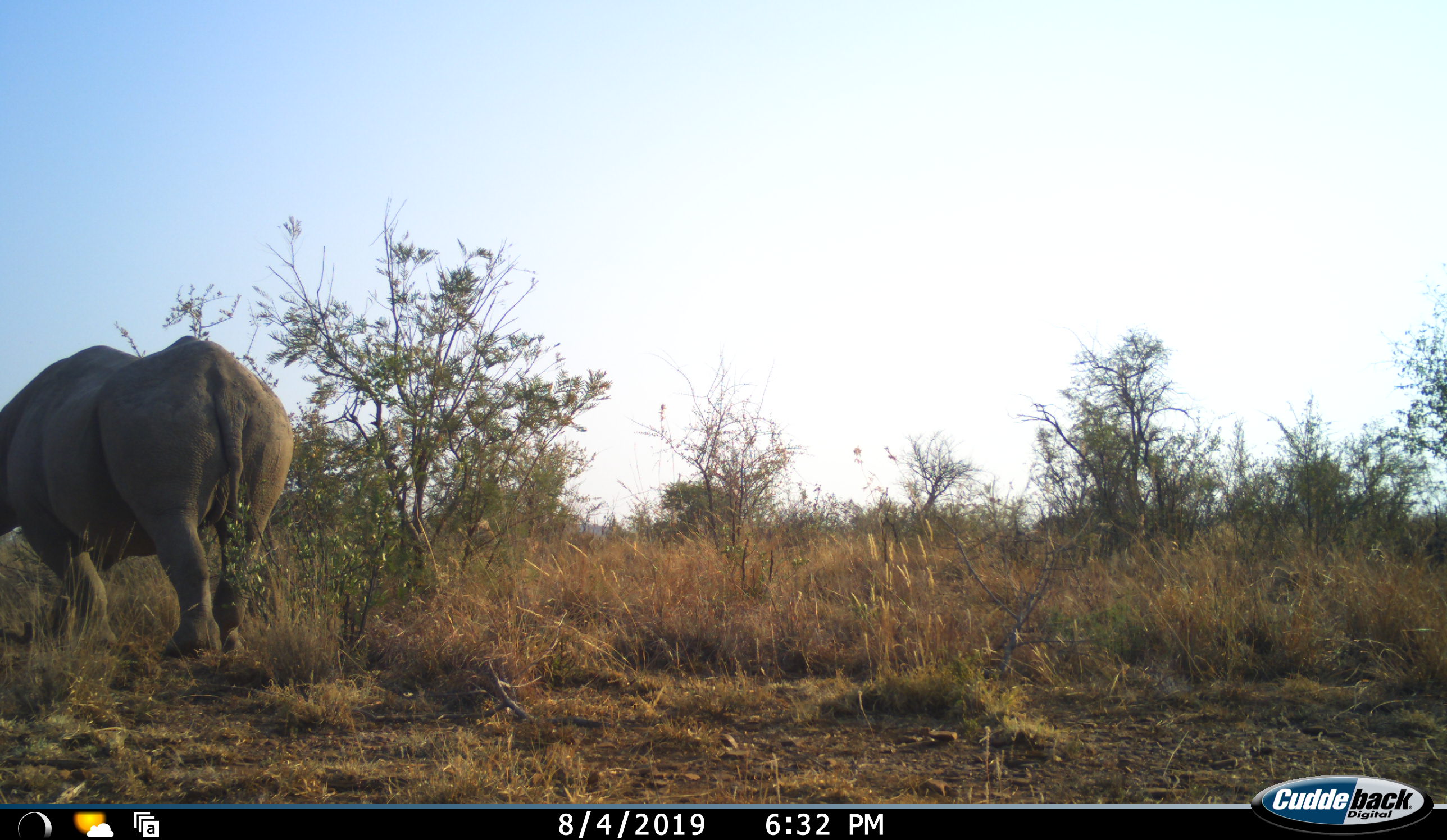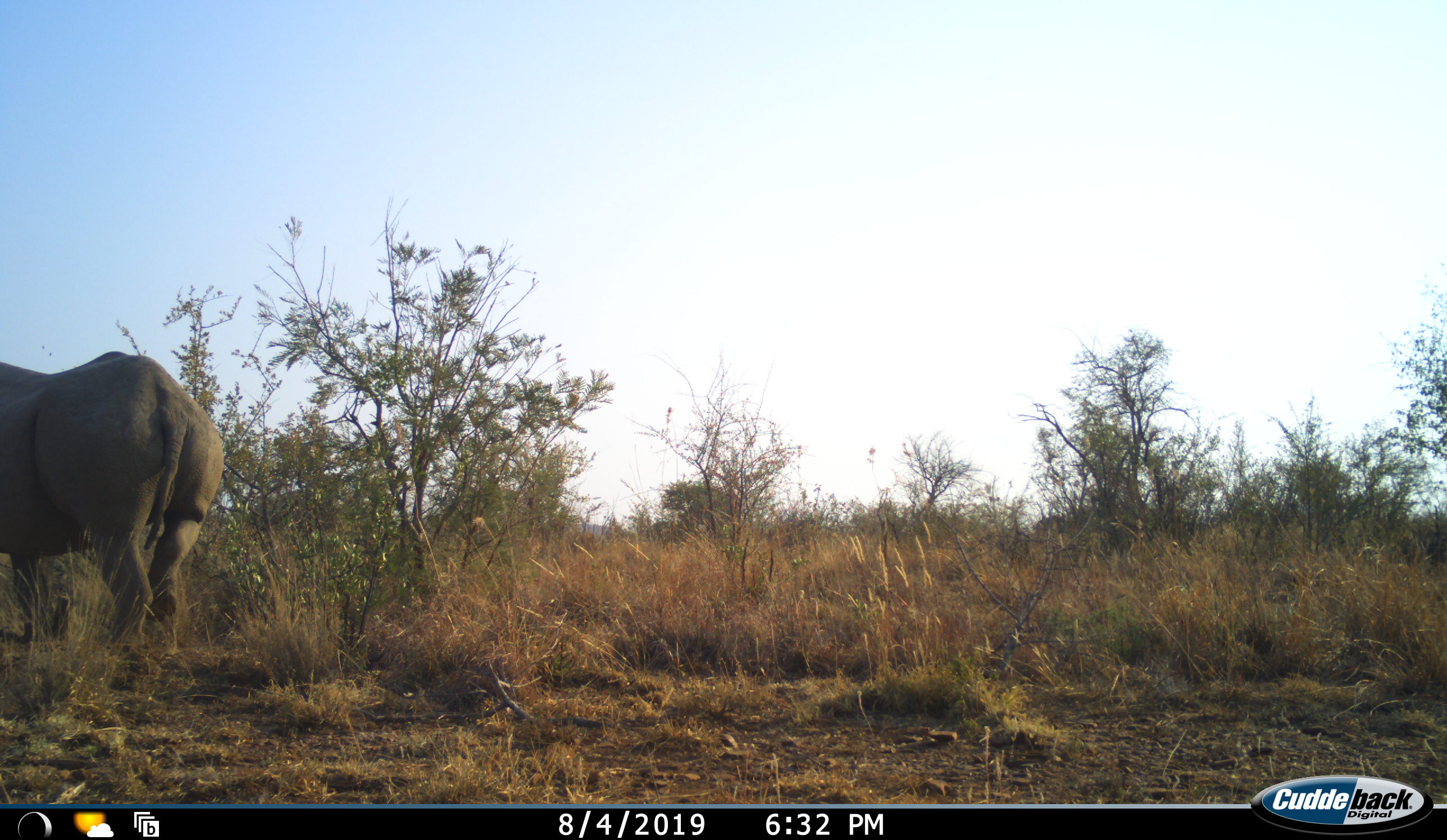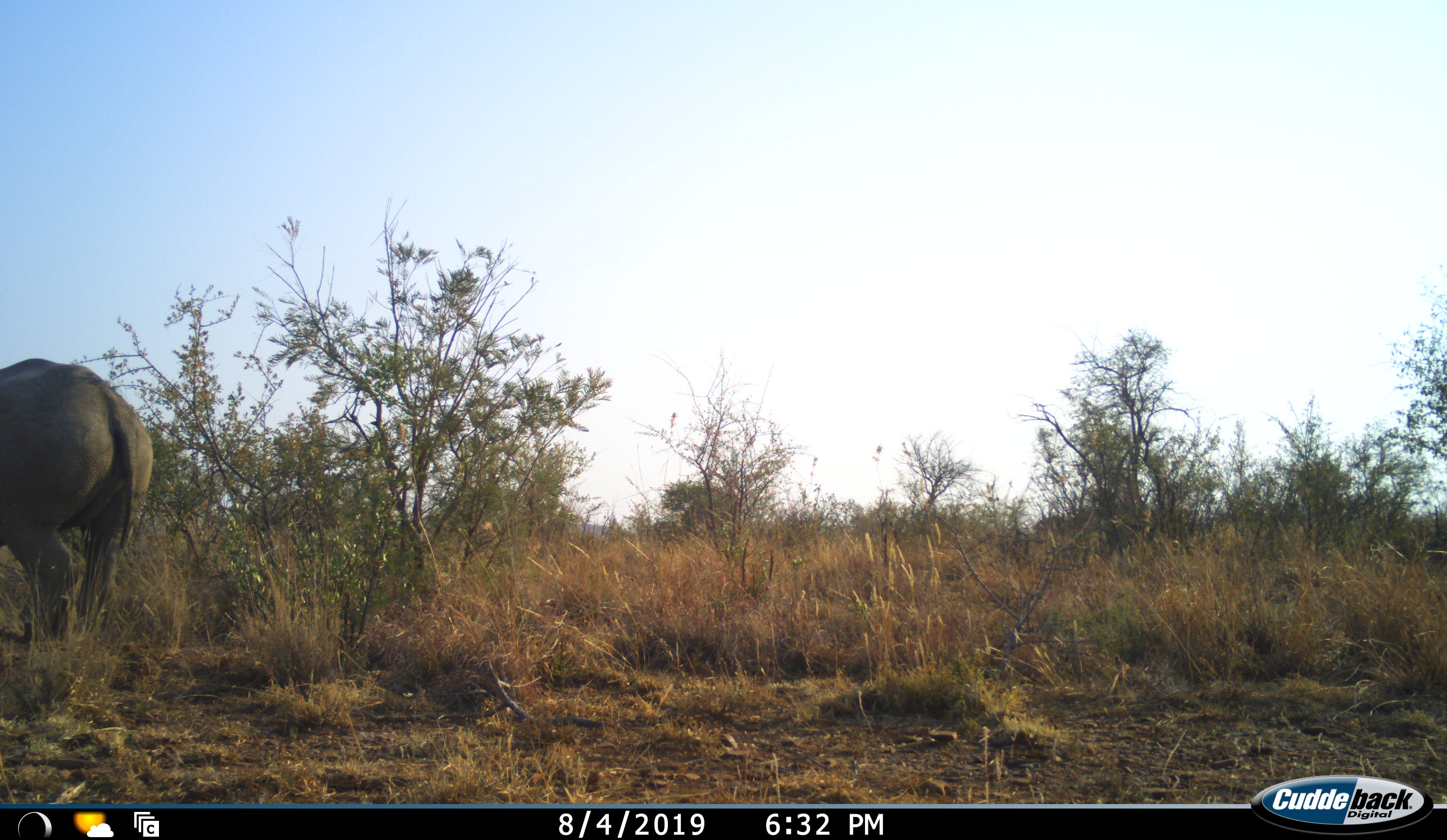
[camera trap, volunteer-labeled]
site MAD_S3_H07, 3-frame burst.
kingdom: Animalia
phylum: Chordata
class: Mammalia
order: Perissodactyla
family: Rhinocerotidae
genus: Ceratotherium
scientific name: Ceratotherium simum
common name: white rhinoceros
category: rhinoceroswhite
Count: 1.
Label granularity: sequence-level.